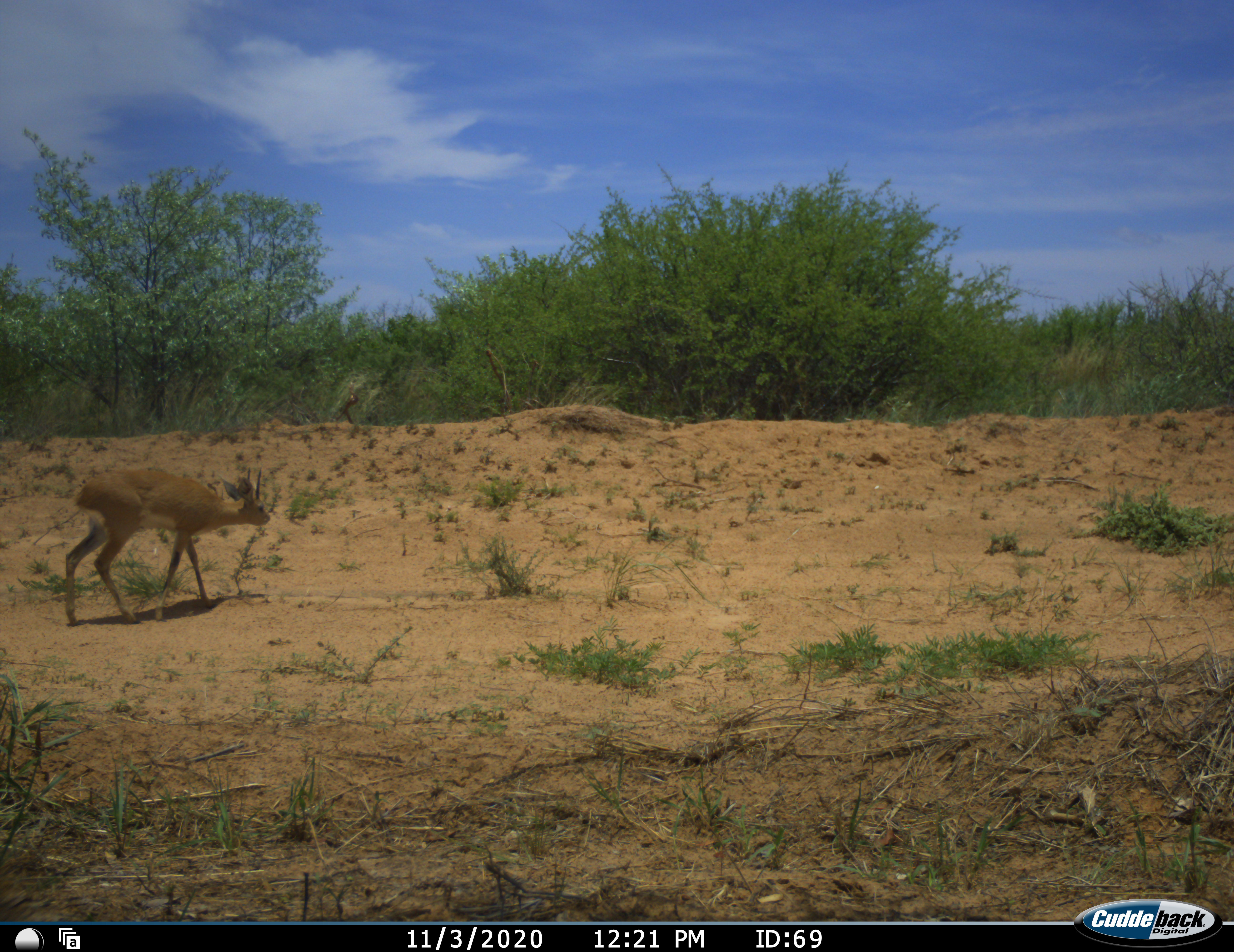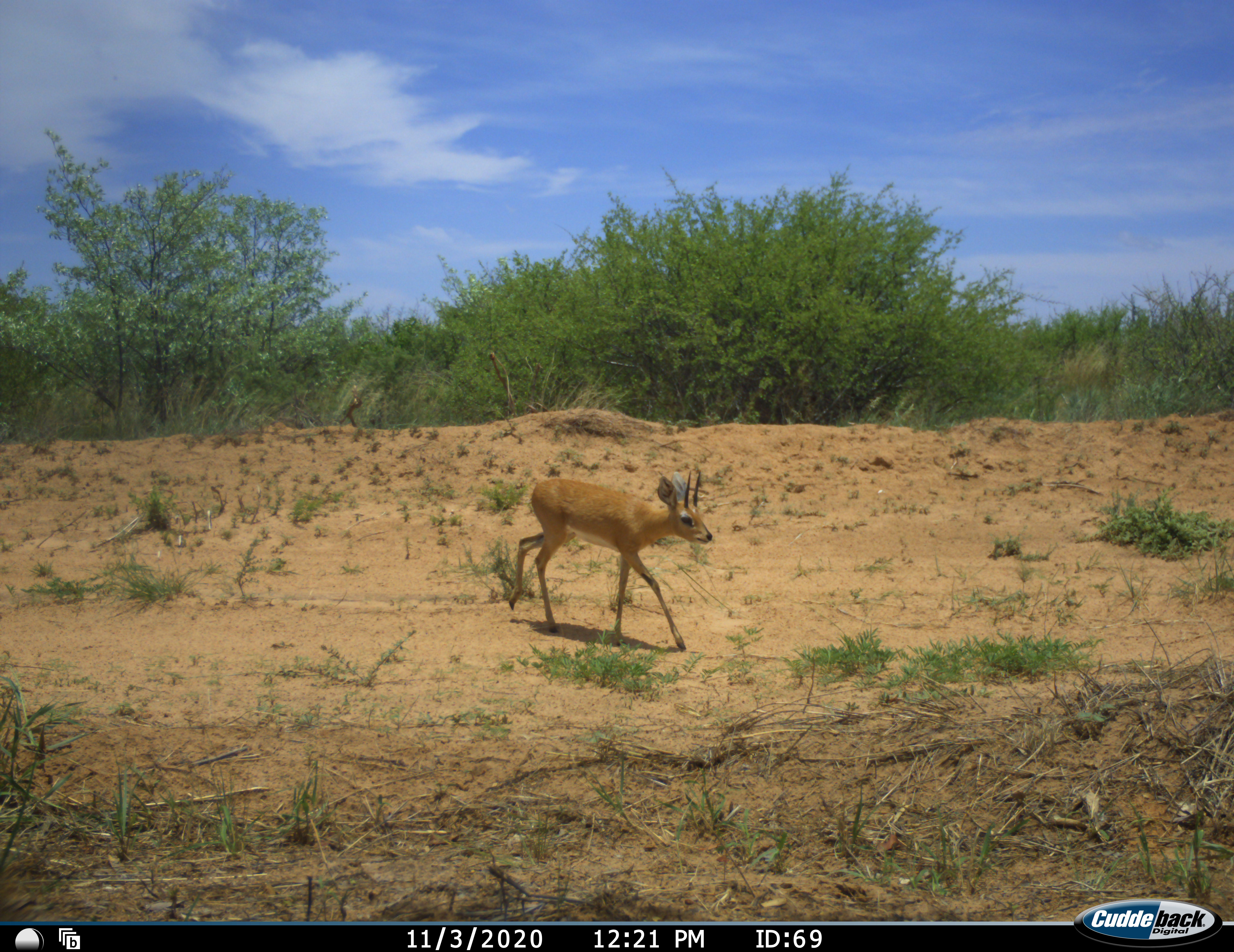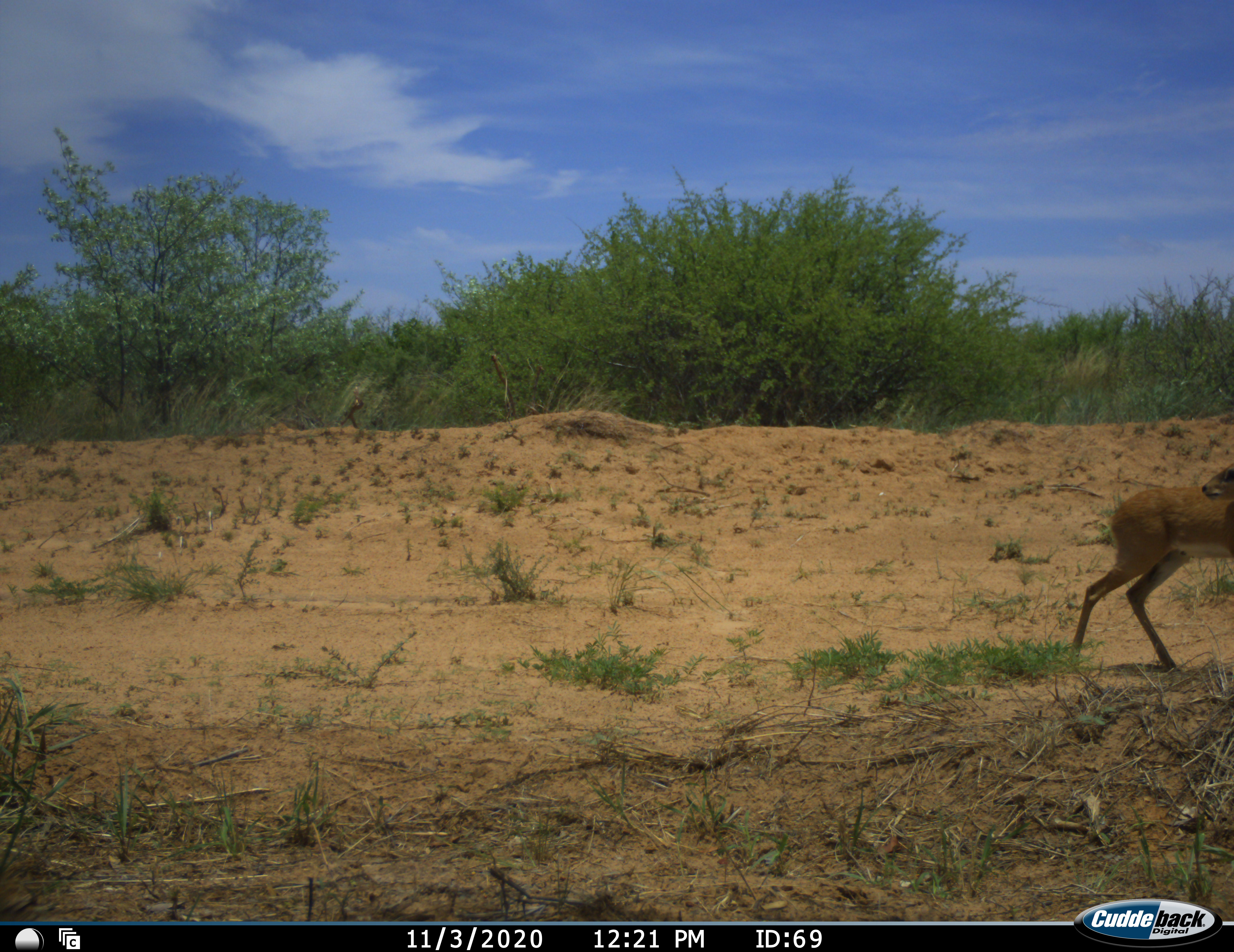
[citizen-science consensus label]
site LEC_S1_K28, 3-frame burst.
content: unidentified animal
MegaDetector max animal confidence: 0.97